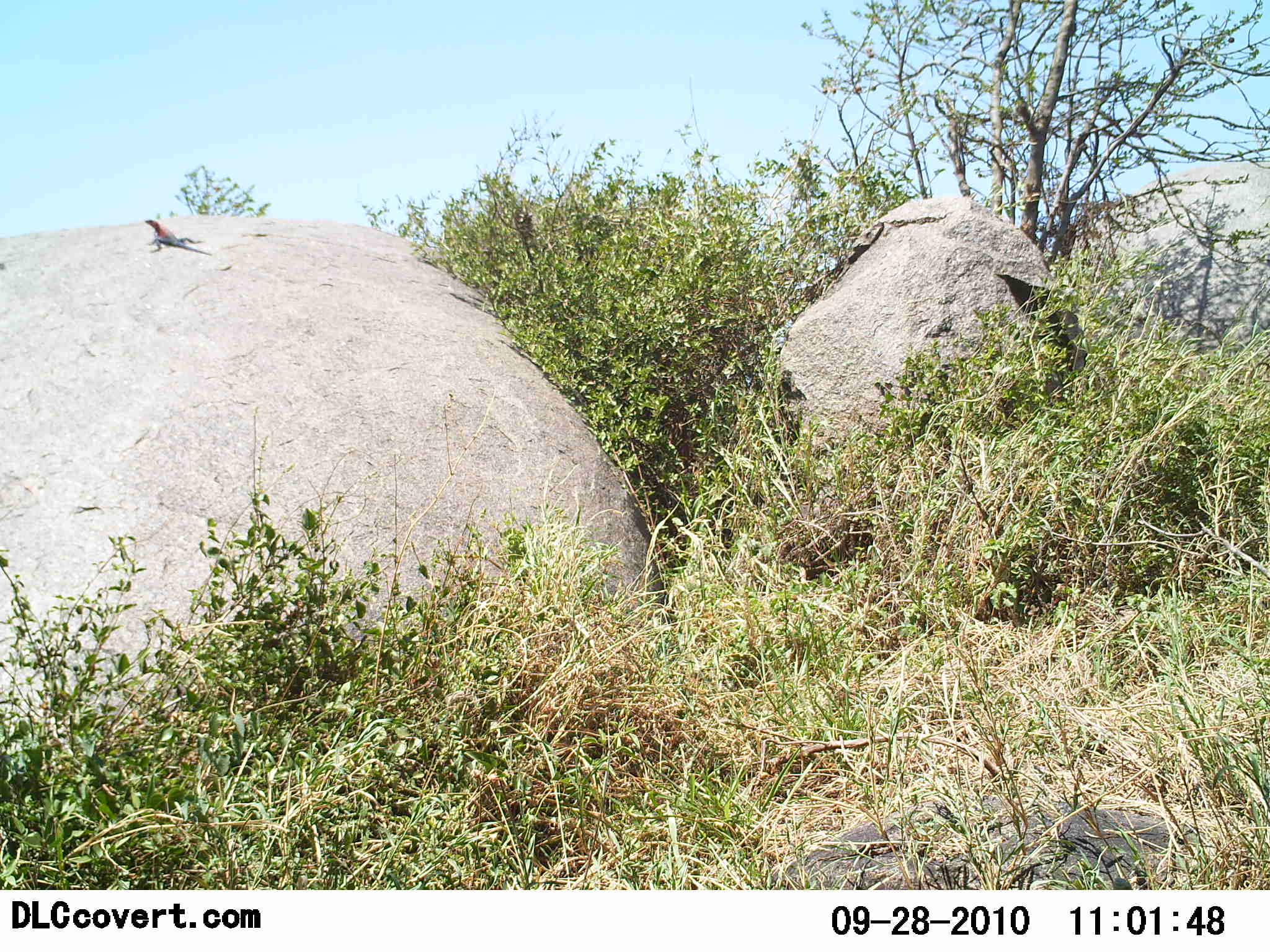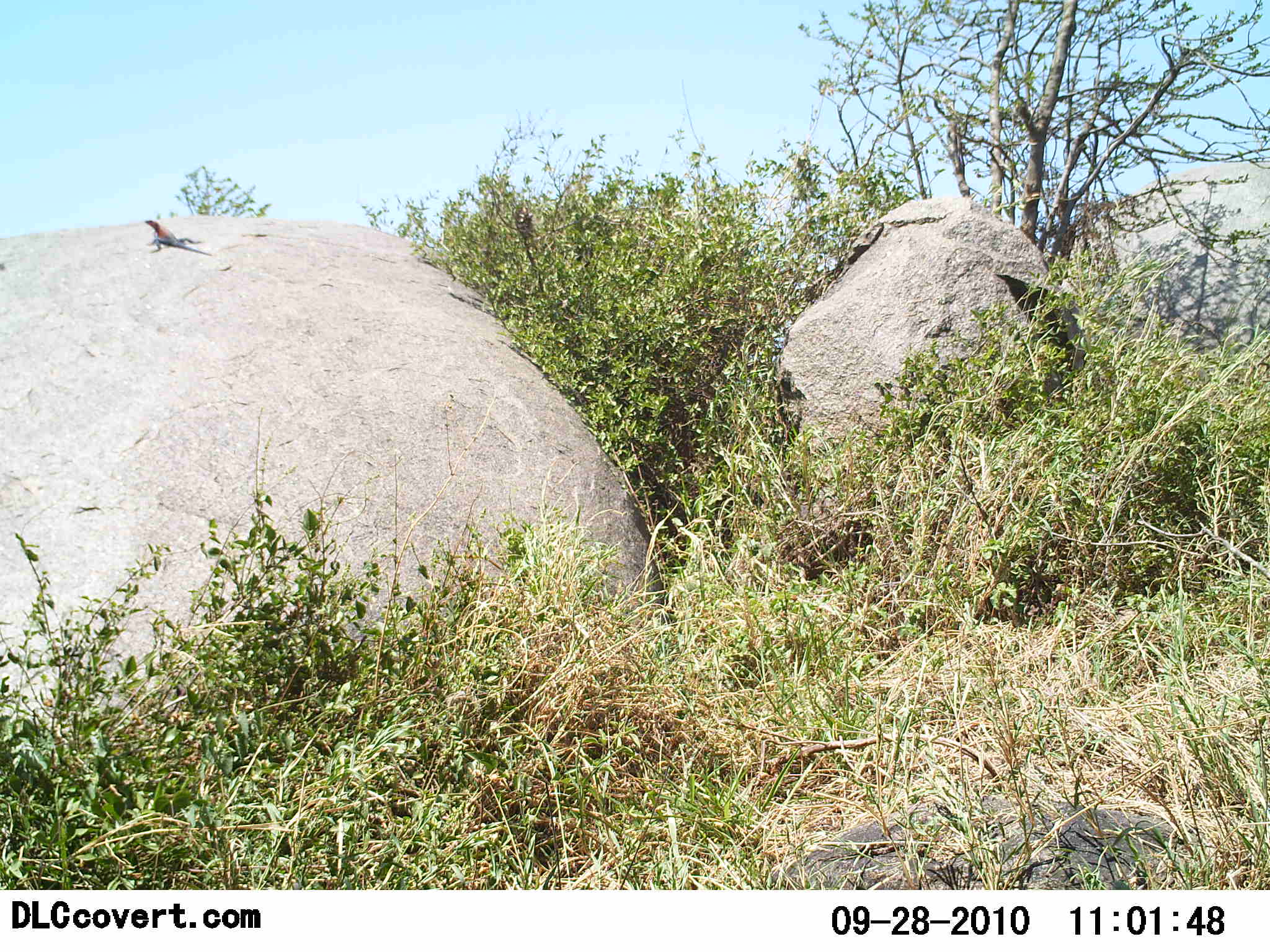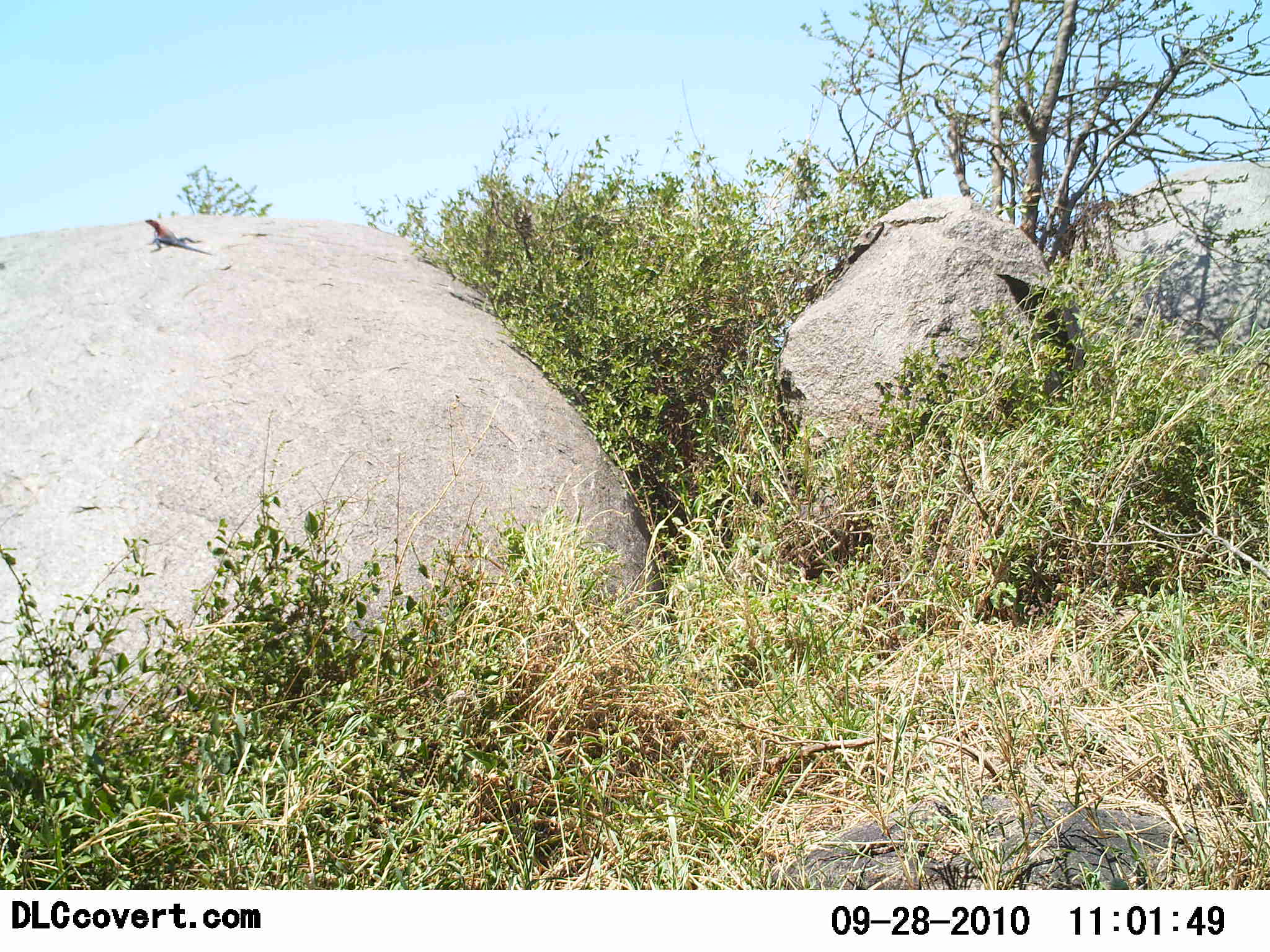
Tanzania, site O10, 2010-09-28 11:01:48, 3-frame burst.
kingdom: Animalia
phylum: Chordata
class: Reptilia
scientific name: Reptilia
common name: reptiles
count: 1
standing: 21%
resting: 71%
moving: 7%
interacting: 0%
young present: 0%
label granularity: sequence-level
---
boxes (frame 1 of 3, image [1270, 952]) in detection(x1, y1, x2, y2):
animal: detection(144, 219, 212, 256)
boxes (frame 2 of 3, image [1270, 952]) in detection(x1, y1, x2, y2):
animal: detection(144, 219, 212, 256)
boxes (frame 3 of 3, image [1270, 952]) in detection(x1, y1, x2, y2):
animal: detection(144, 219, 212, 256)